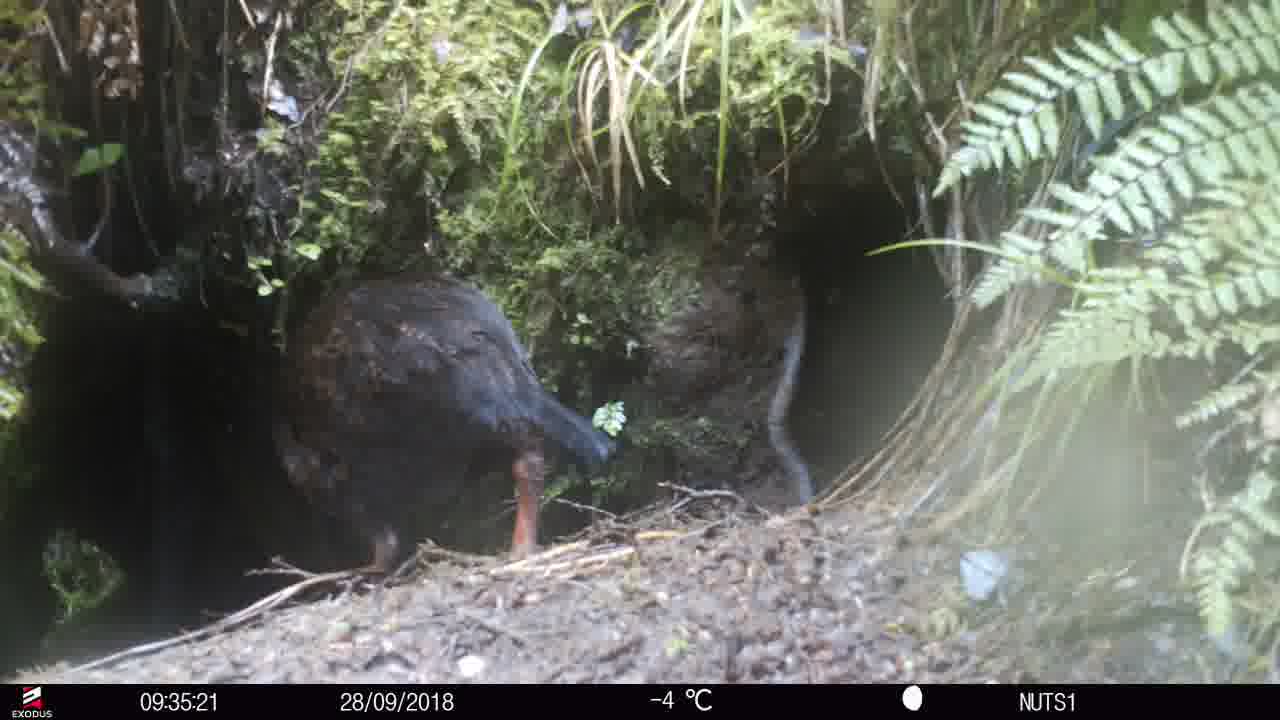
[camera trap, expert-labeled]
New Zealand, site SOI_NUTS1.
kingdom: Animalia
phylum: Chordata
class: Aves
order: Gruiformes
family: Rallidae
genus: Gallirallus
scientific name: Gallirallus australis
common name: weka